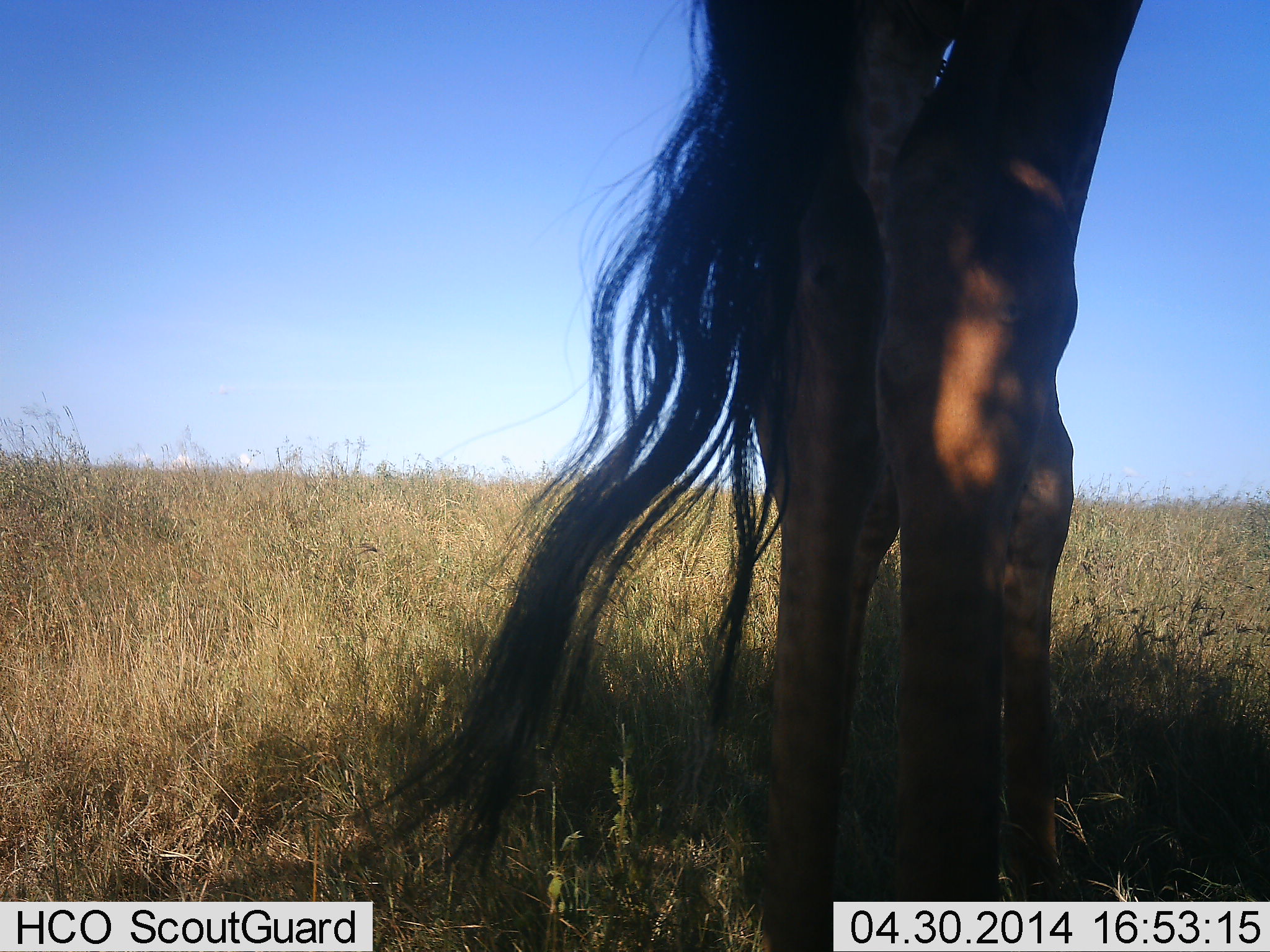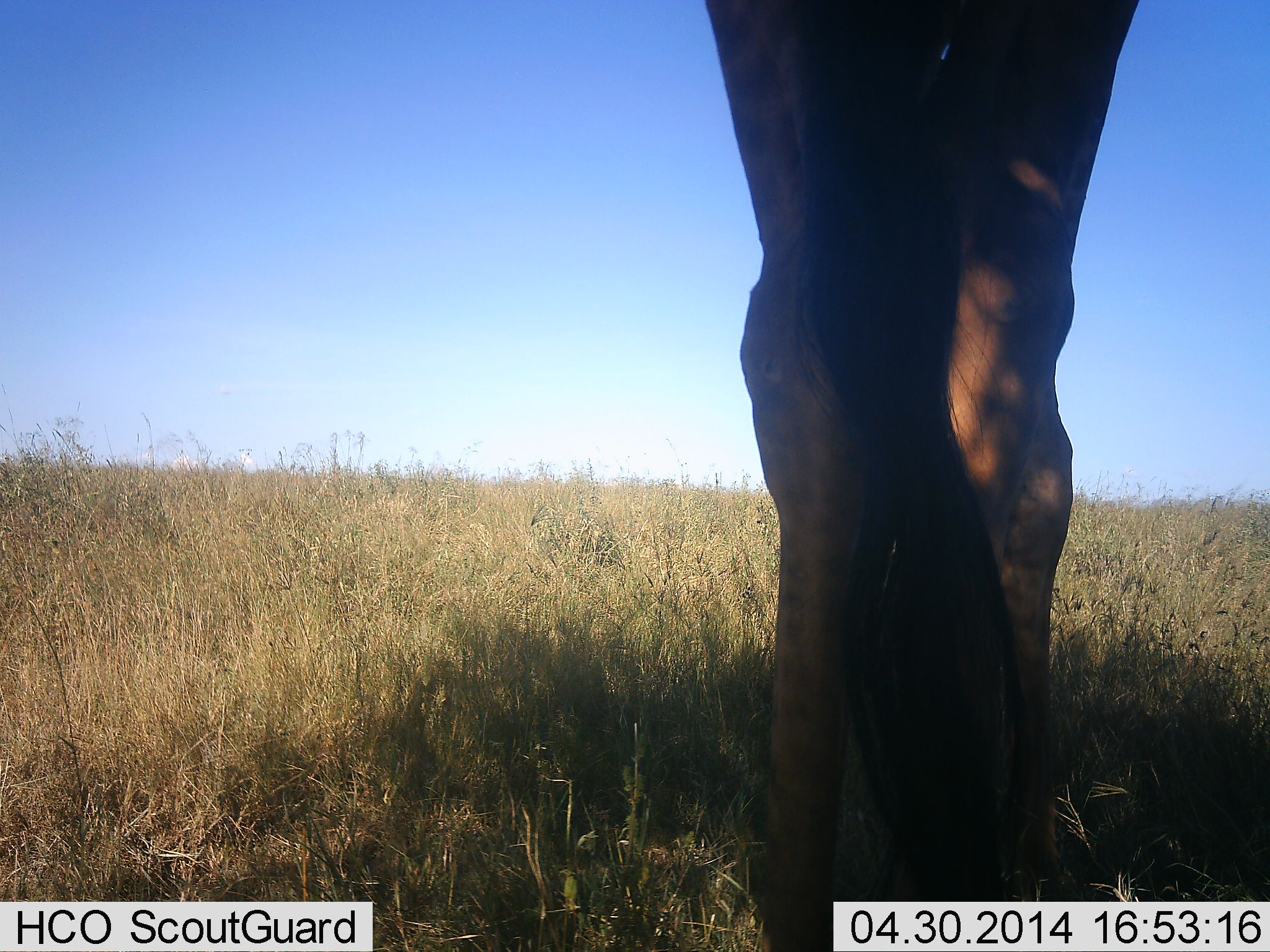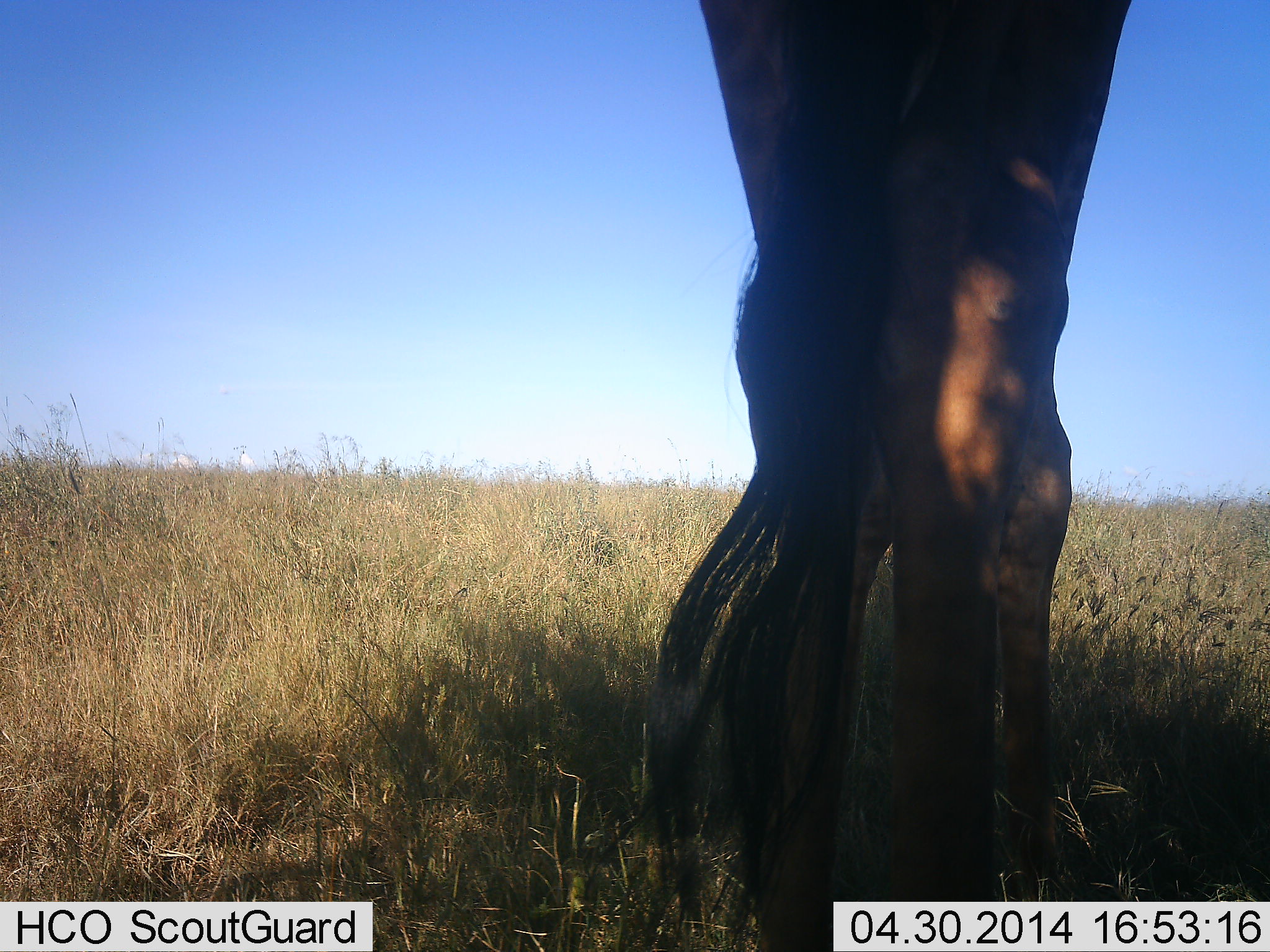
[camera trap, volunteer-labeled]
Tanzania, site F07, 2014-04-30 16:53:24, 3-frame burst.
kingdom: Animalia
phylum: Chordata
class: Mammalia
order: Artiodactyla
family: Giraffidae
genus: Giraffa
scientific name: Giraffa camelopardalis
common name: giraffe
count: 1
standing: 100%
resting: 10%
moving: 0%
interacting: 0%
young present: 0%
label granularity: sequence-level